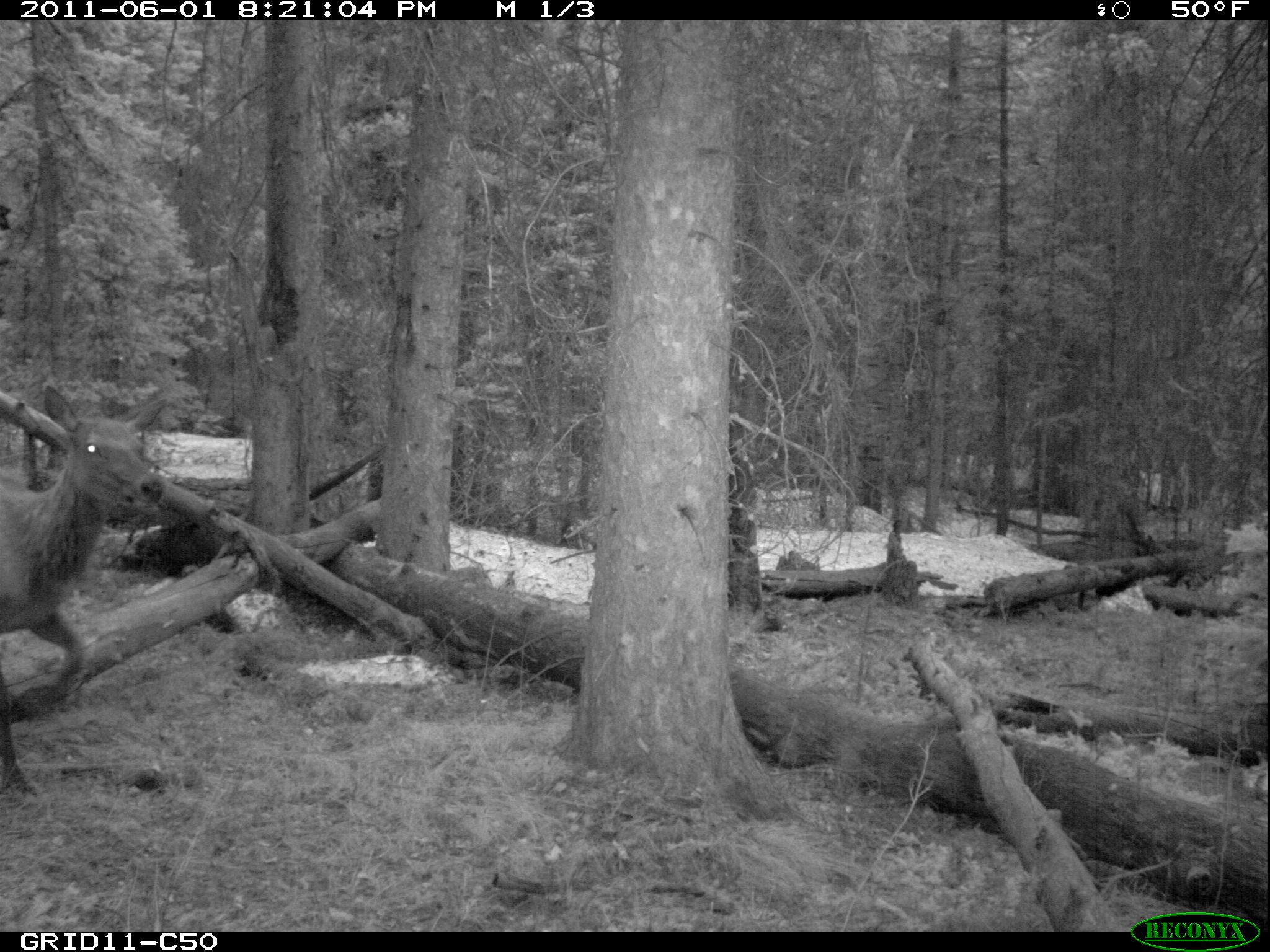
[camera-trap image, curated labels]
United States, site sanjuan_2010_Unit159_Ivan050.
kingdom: Animalia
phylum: Chordata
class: Mammalia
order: Artiodactyla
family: Cervidae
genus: Cervus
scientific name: Cervus elaphus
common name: red deer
Cervus elaphus (red deer).